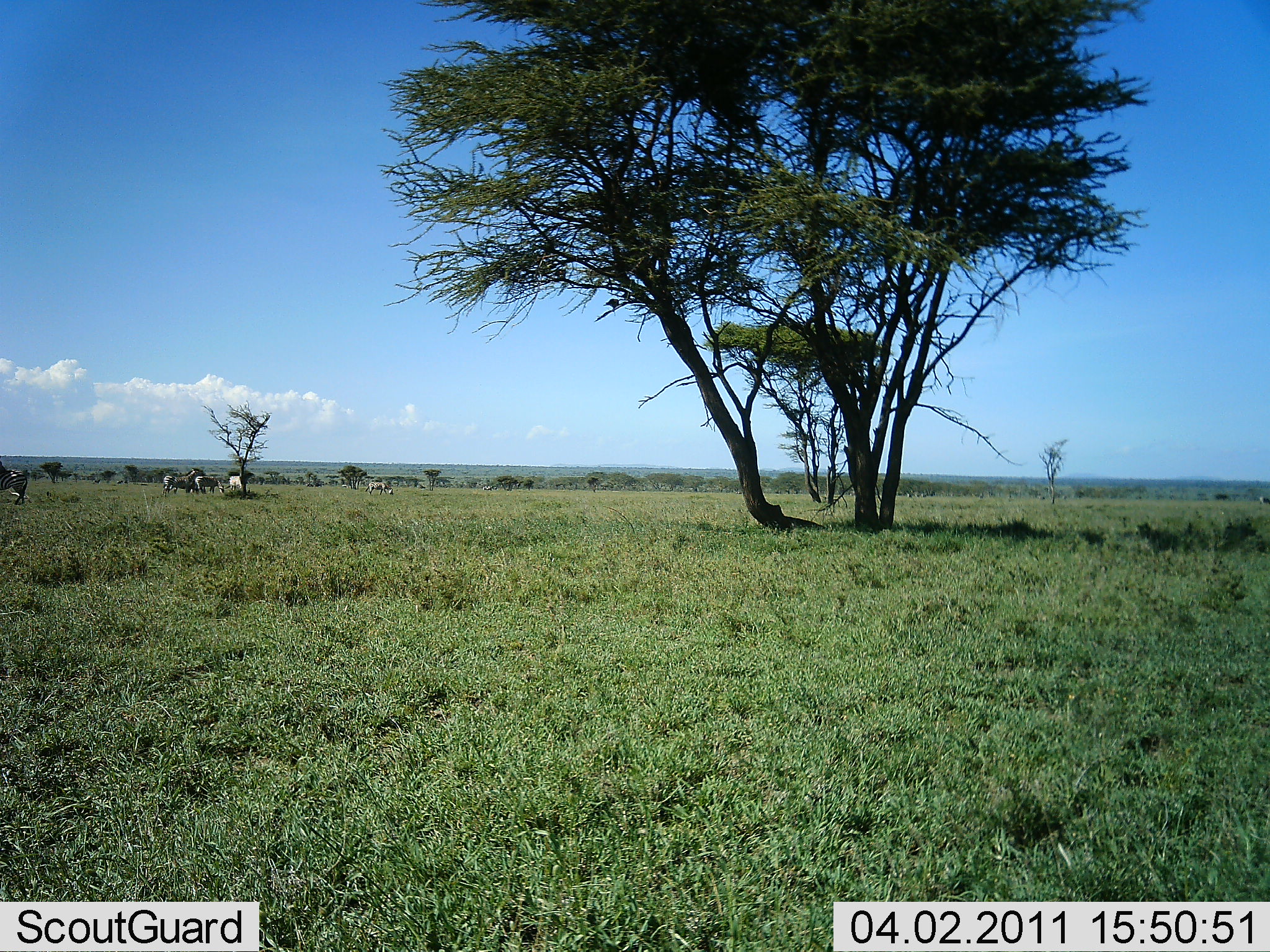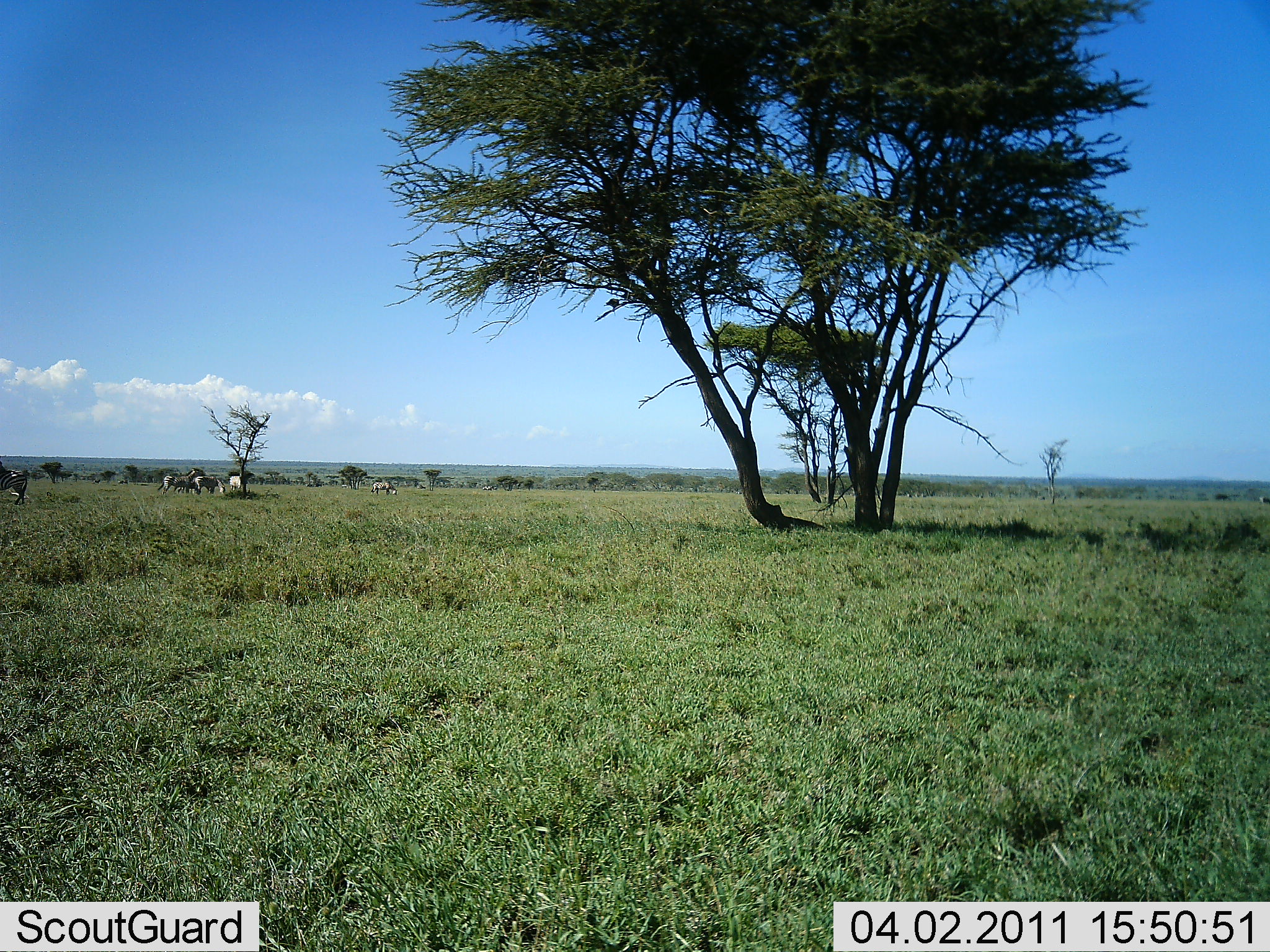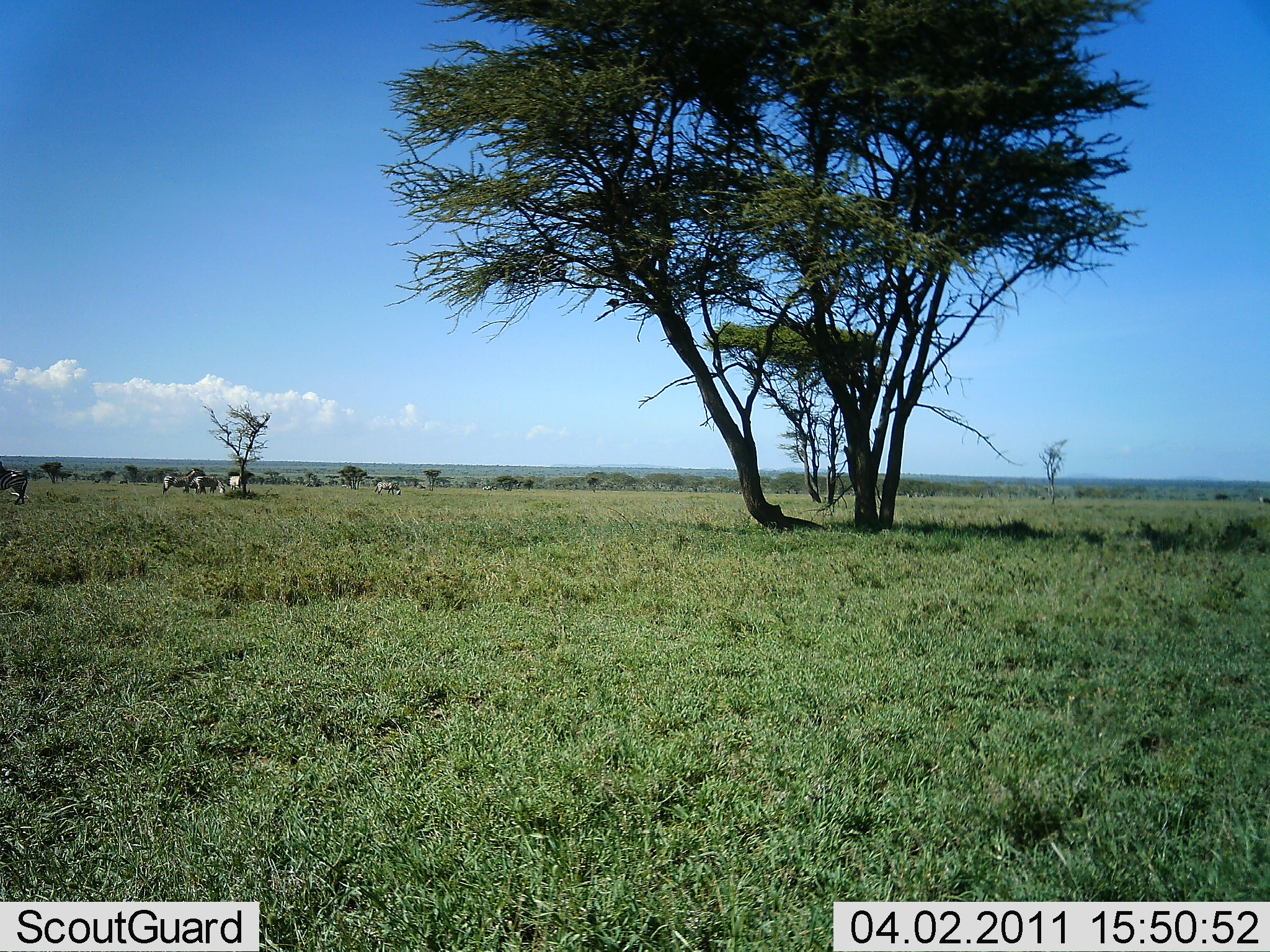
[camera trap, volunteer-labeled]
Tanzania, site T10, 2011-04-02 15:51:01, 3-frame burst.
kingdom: Animalia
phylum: Chordata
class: Mammalia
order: Perissodactyla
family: Equidae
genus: Equus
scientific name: Equus quagga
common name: plains zebra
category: zebra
Zebra (plains zebra) (Equus quagga), count 5. Behavior (volunteer vote fractions): standing 73%, resting 0%, moving 18%, interacting 0%. Young present (vote fraction): 0%. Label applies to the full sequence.